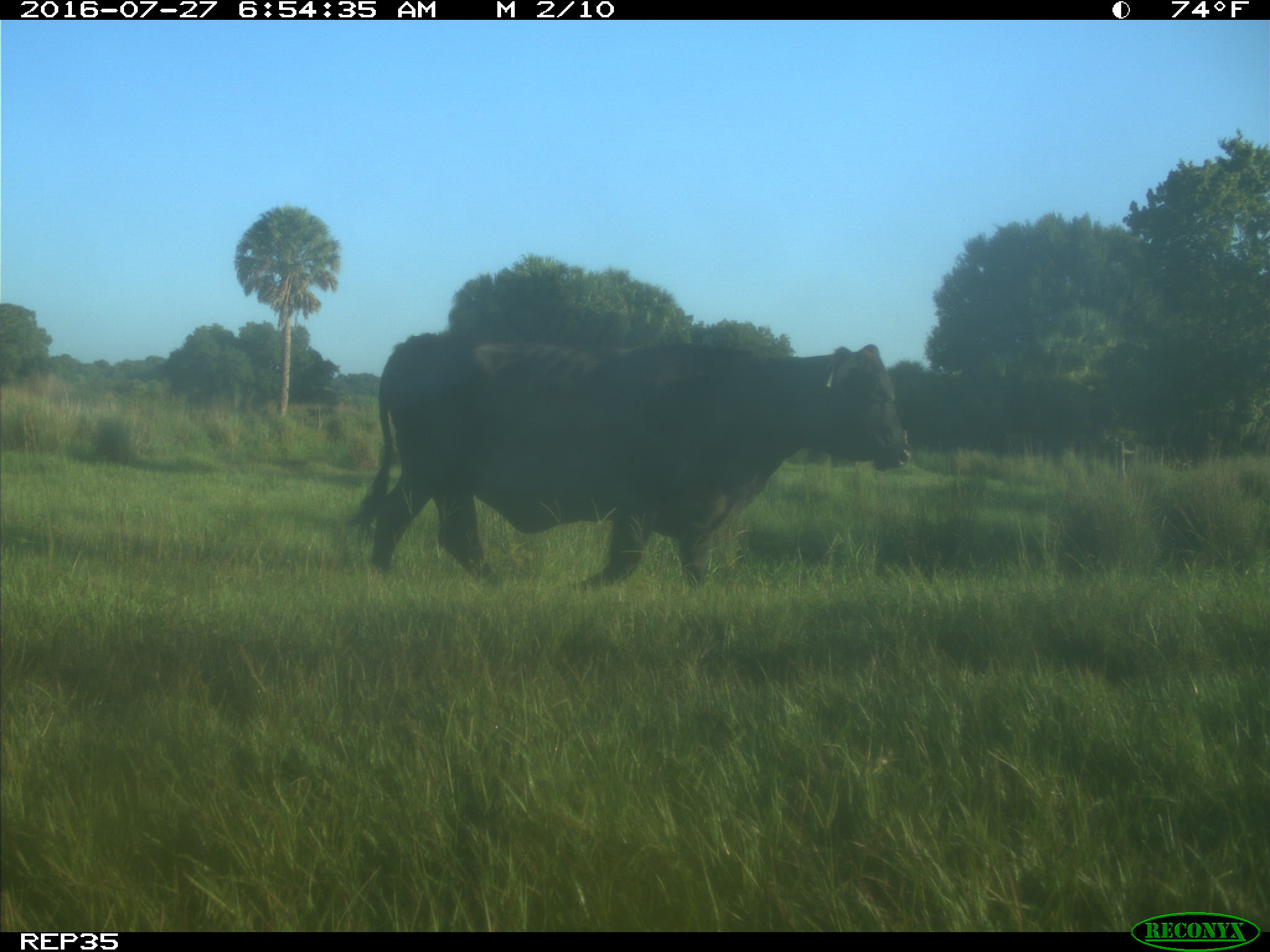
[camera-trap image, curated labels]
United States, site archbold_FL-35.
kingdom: Animalia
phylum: Chordata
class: Mammalia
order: Artiodactyla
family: Bovidae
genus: Bos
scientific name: Bos taurus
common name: domestic cow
Bos taurus (domestic cow).